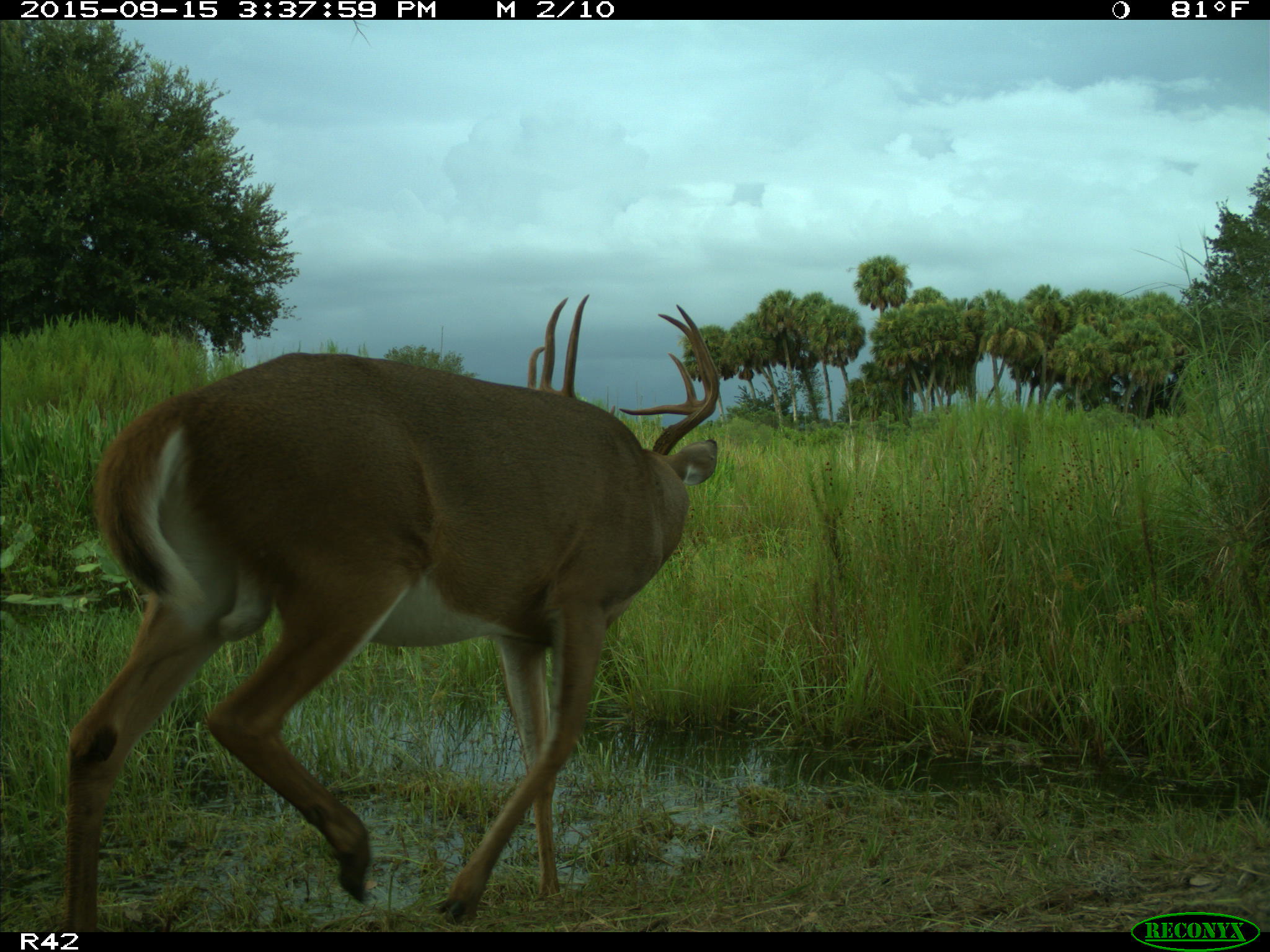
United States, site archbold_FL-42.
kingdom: Animalia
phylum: Chordata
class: Mammalia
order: Artiodactyla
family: Cervidae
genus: Odocoileus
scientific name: Odocoileus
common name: deer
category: unidentified deer